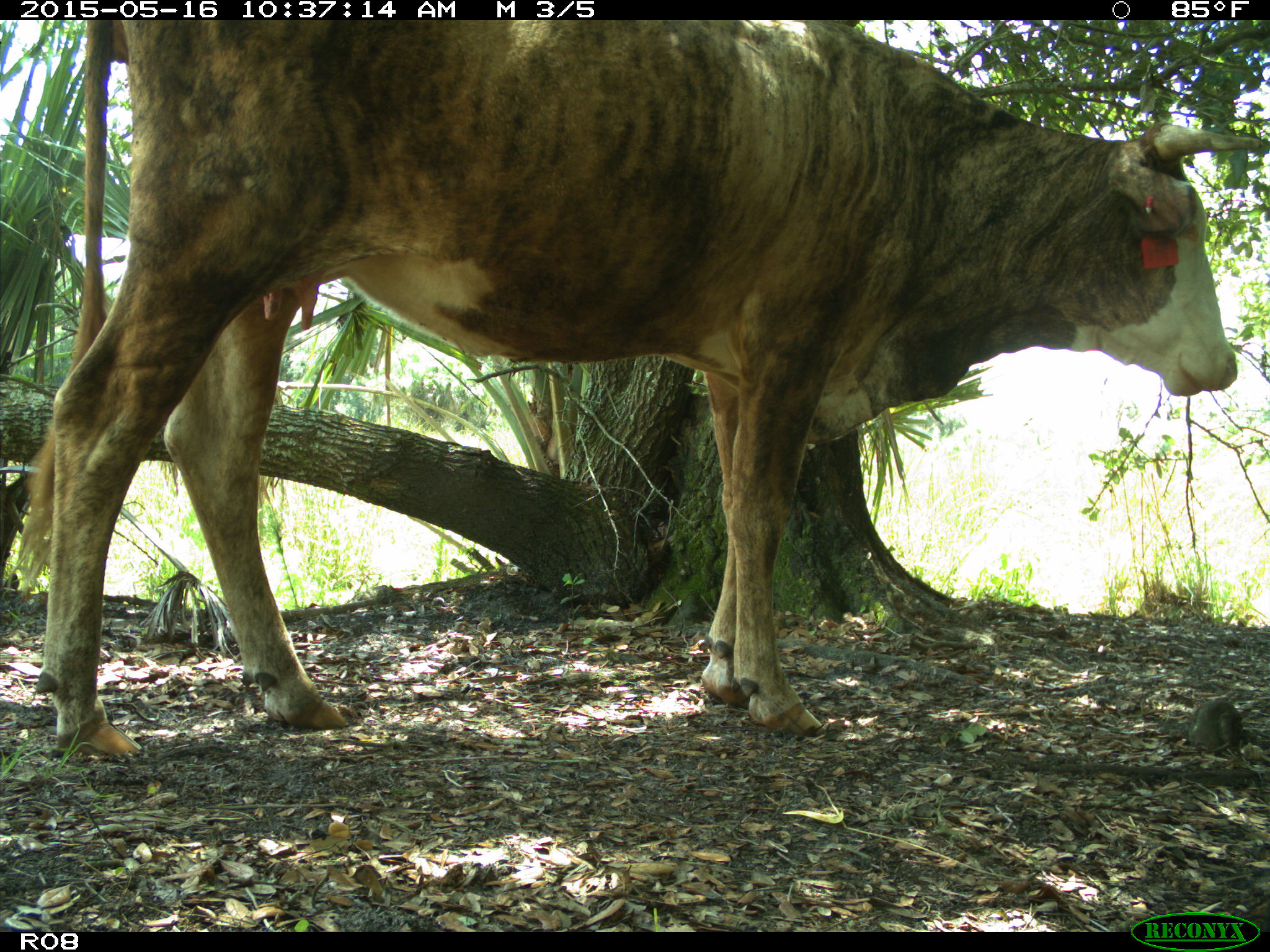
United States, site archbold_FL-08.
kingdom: Animalia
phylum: Chordata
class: Mammalia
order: Artiodactyla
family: Bovidae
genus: Bos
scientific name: Bos taurus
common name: domestic cow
Bos taurus (domestic cow).